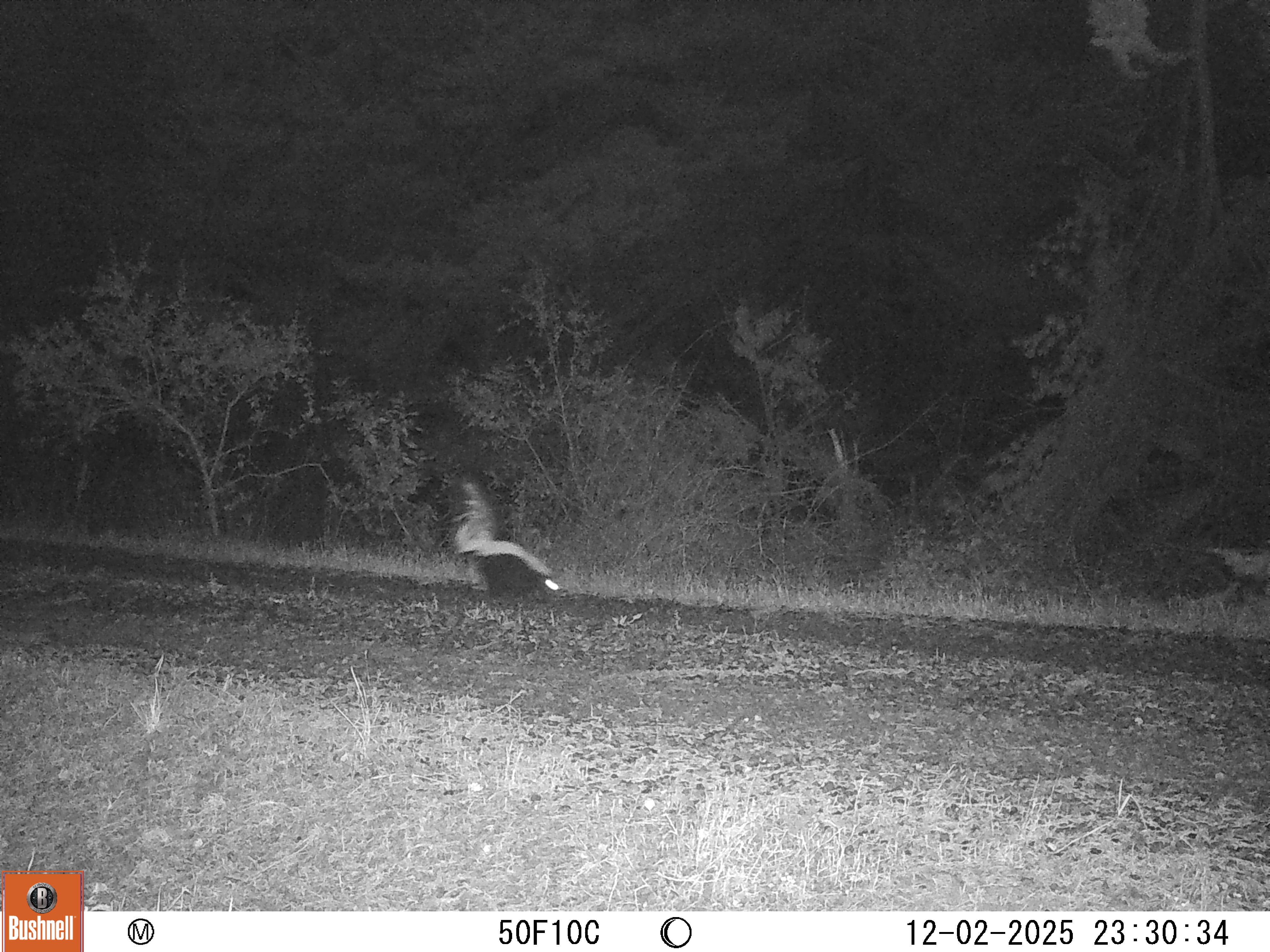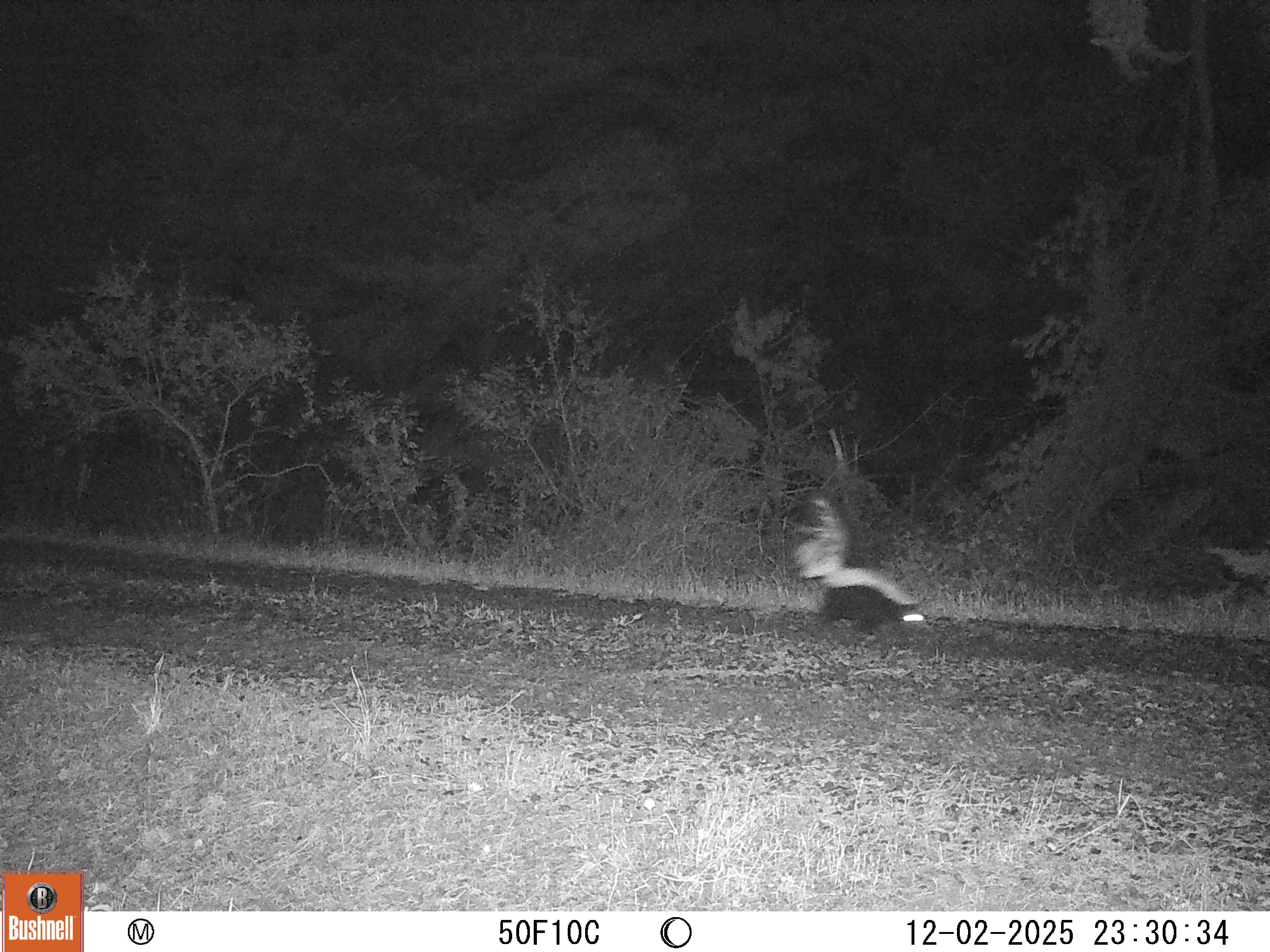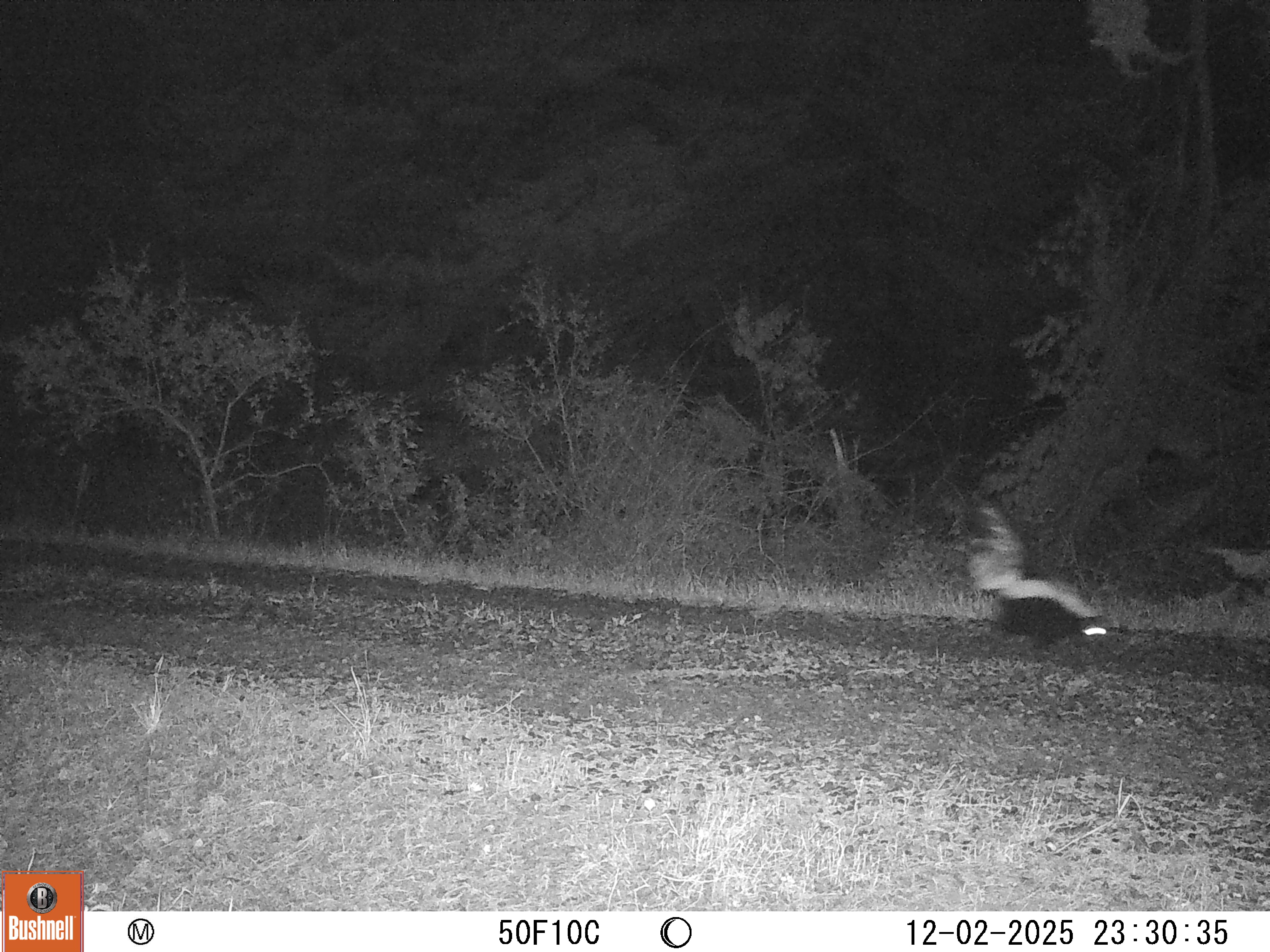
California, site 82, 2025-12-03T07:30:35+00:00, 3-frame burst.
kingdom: Animalia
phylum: Chordata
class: Mammalia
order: Carnivora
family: Mephitidae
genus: Mephitis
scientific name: Mephitis mephitis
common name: striped skunk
Striped skunk (Mephitis mephitis).